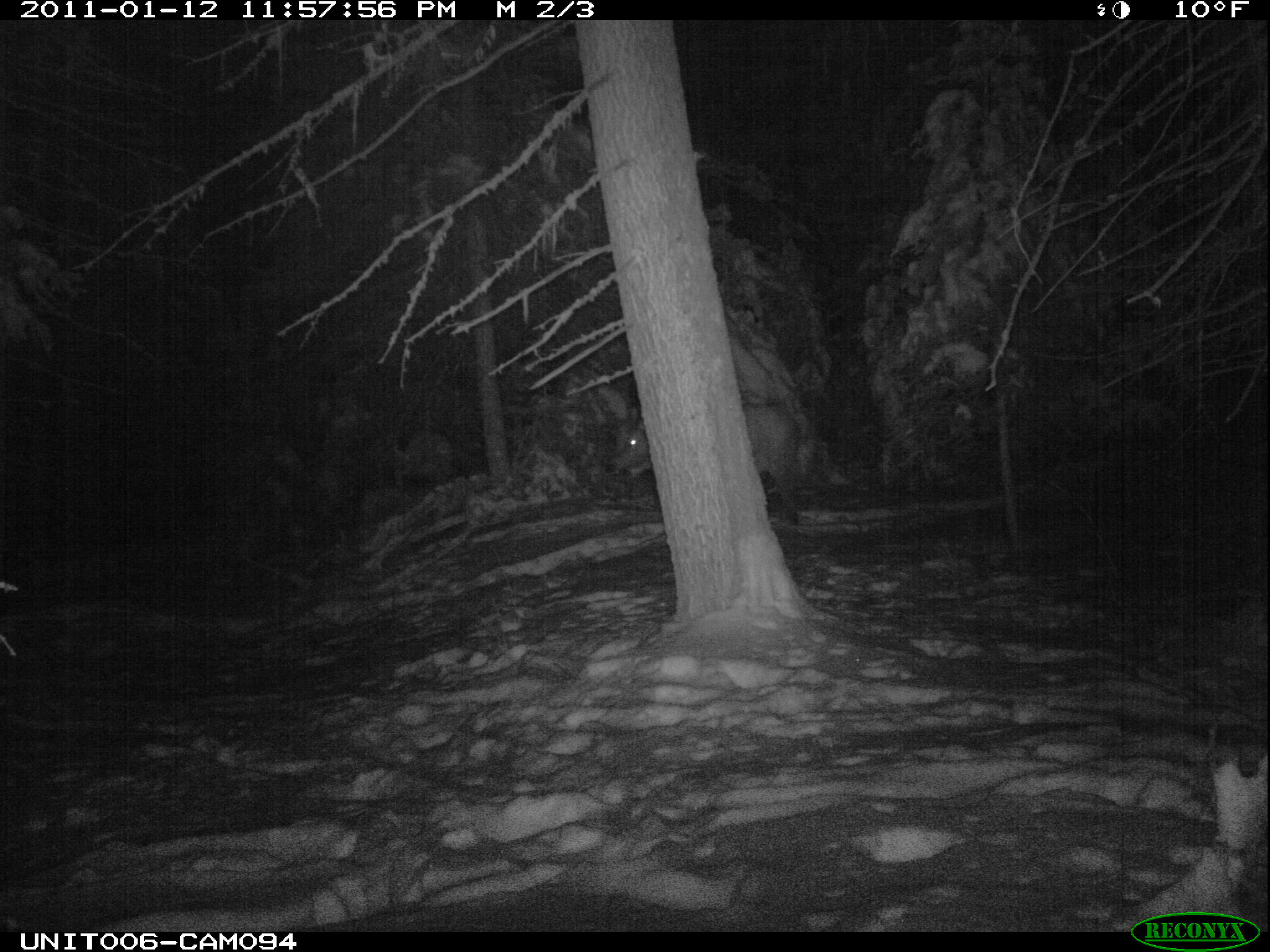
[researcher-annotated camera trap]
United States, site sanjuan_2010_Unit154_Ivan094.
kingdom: Animalia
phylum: Chordata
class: Mammalia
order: Artiodactyla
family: Cervidae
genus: Cervus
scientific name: Cervus elaphus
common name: red deer